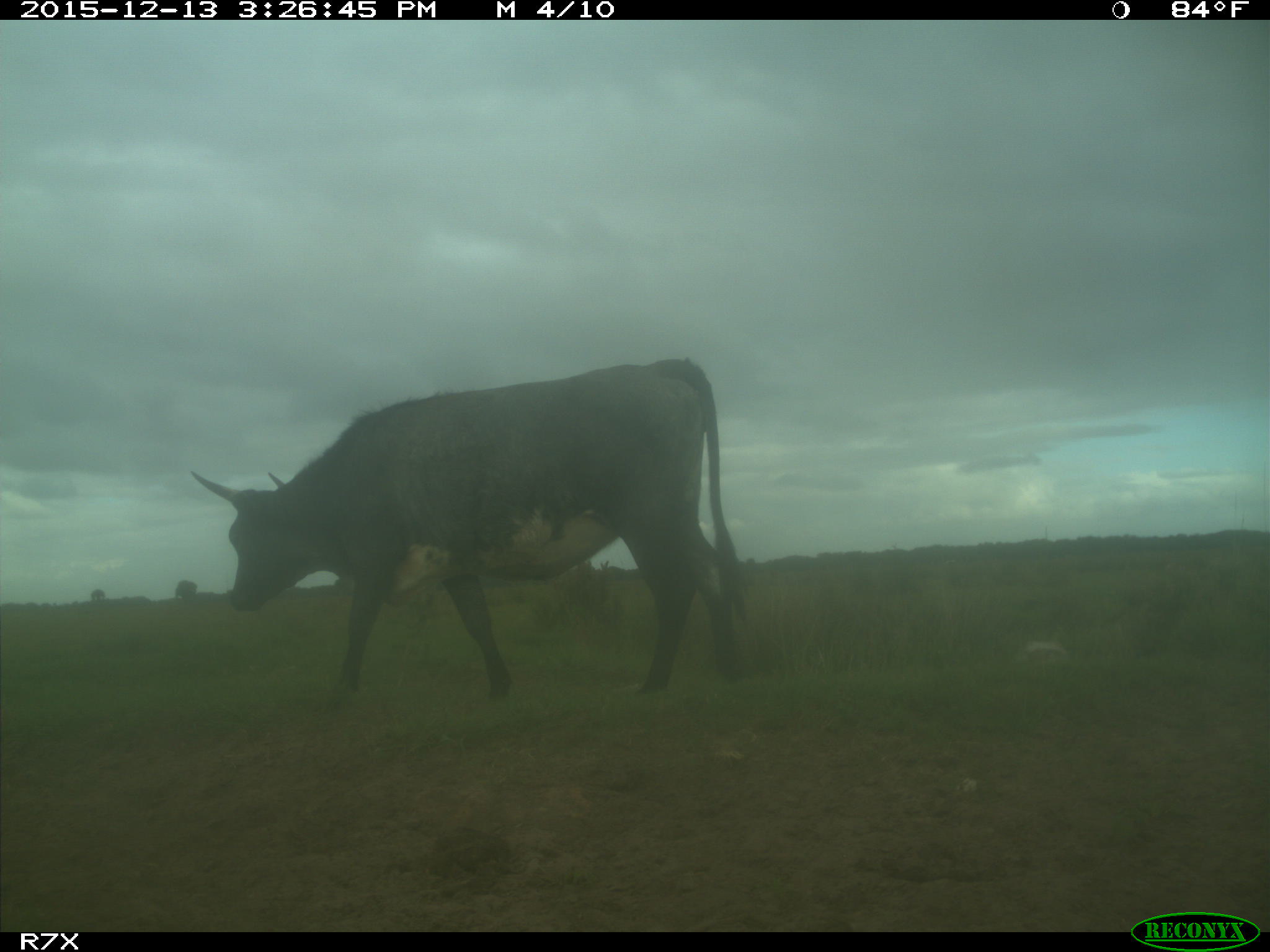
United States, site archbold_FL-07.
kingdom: Animalia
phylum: Chordata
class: Mammalia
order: Artiodactyla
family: Bovidae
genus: Bos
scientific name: Bos taurus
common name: domestic cow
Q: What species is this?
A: Bos taurus (domestic cow).